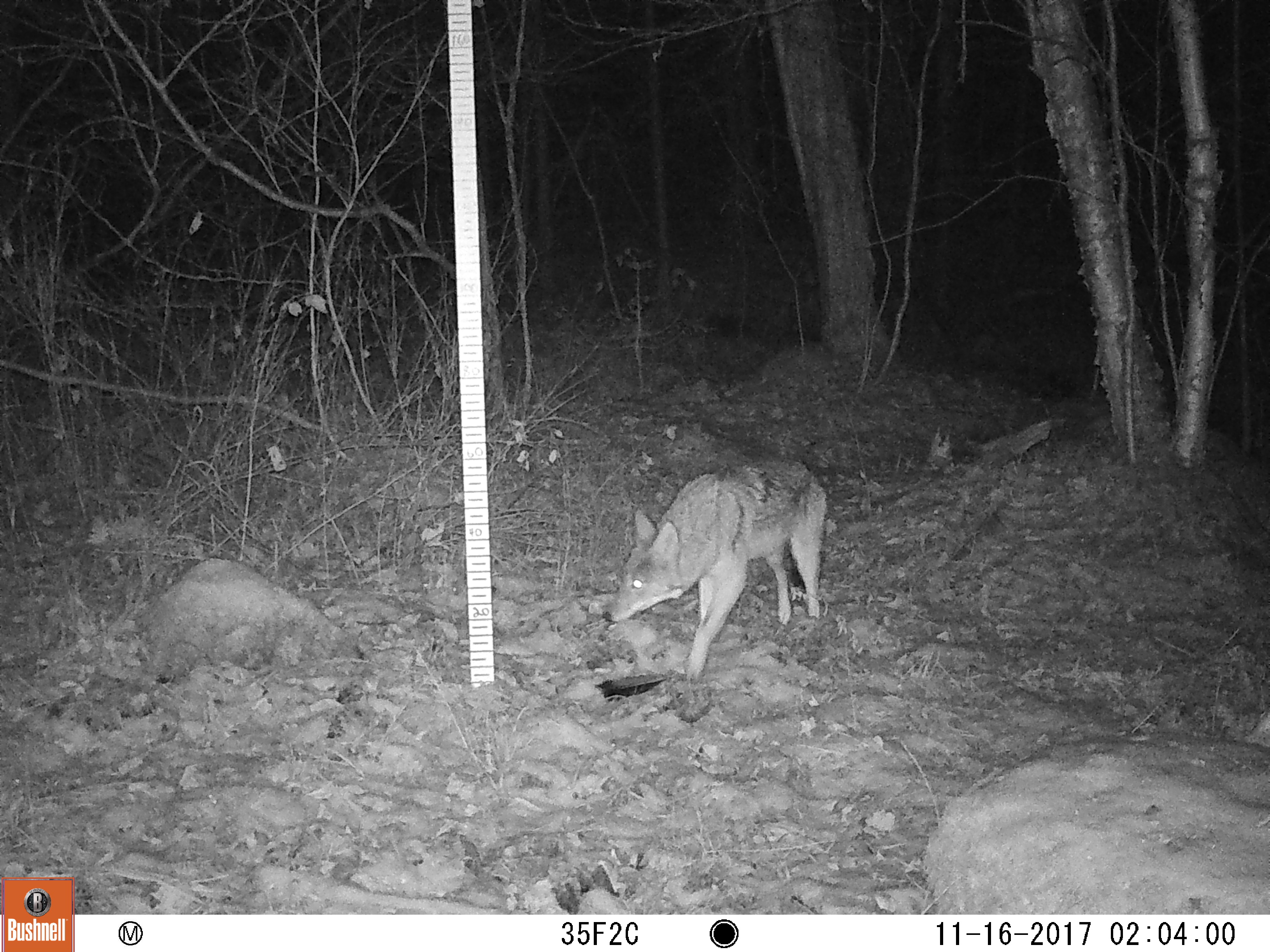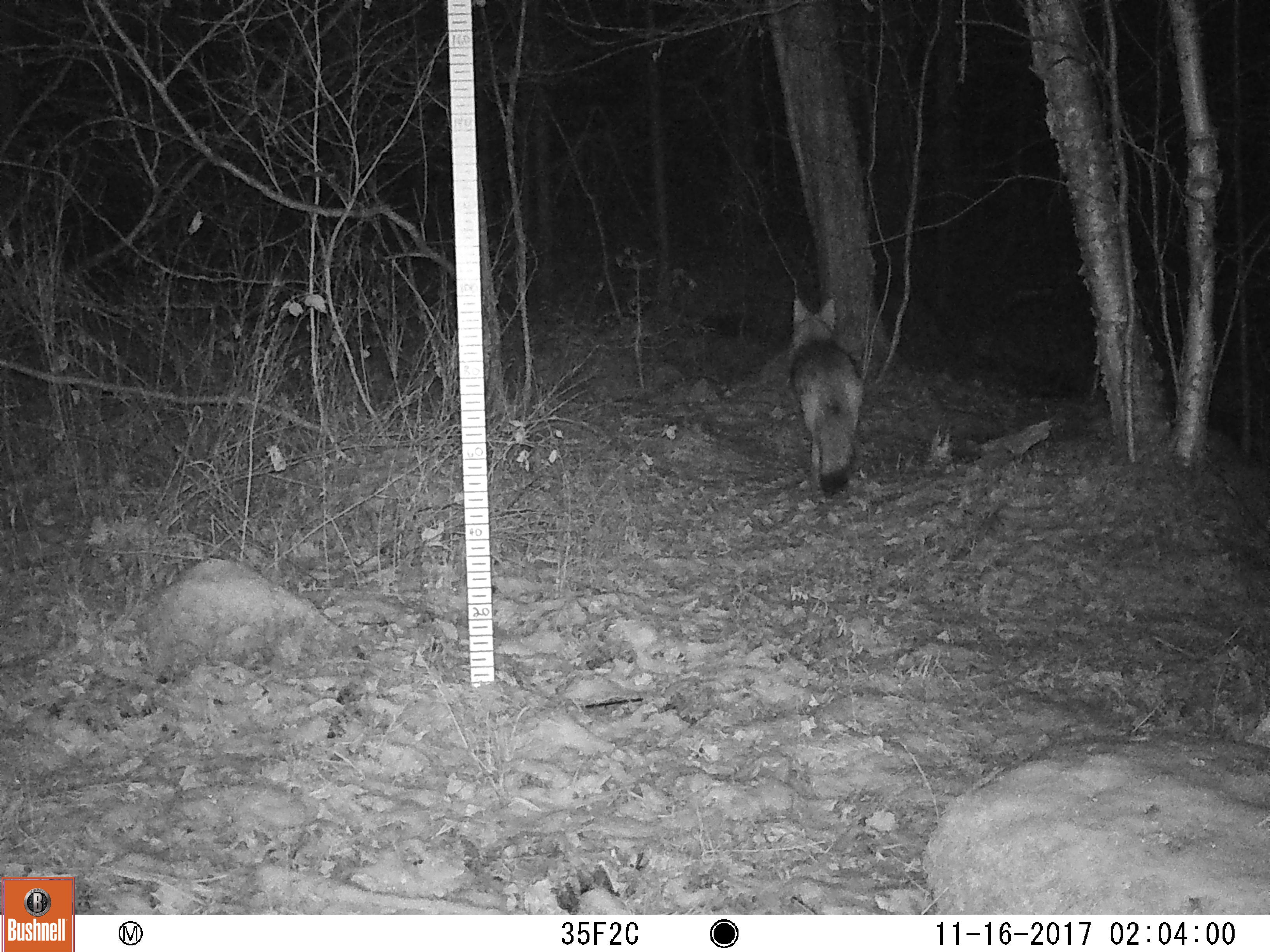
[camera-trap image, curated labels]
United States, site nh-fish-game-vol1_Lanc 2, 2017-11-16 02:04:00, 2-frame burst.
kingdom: Animalia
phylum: Chordata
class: Mammalia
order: Carnivora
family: Canidae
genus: Canis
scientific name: Canis latrans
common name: coyote